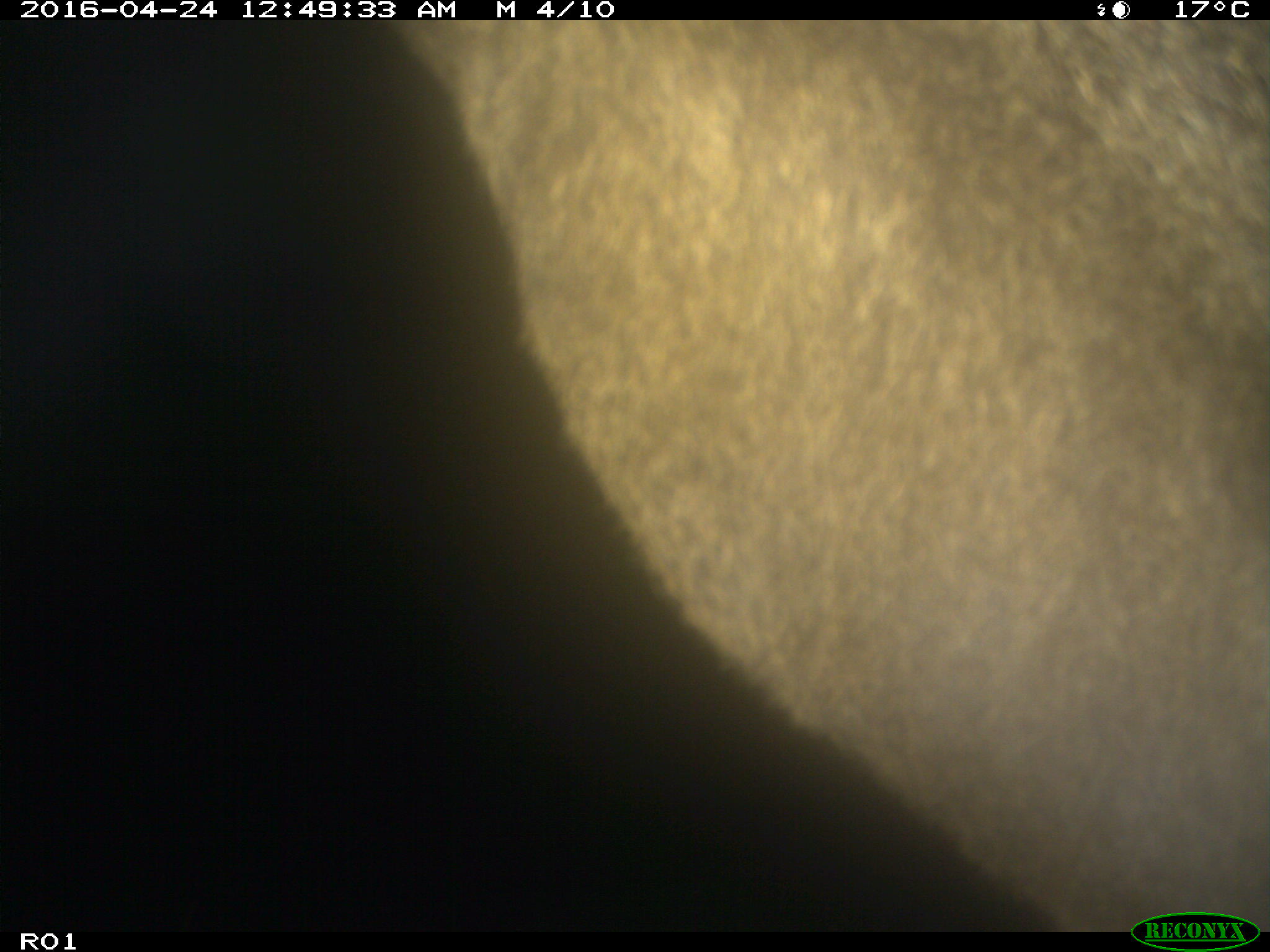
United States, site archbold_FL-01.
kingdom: Animalia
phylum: Chordata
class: Mammalia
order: Artiodactyla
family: Bovidae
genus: Bos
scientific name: Bos taurus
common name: domestic cow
Bos taurus (domestic cow).